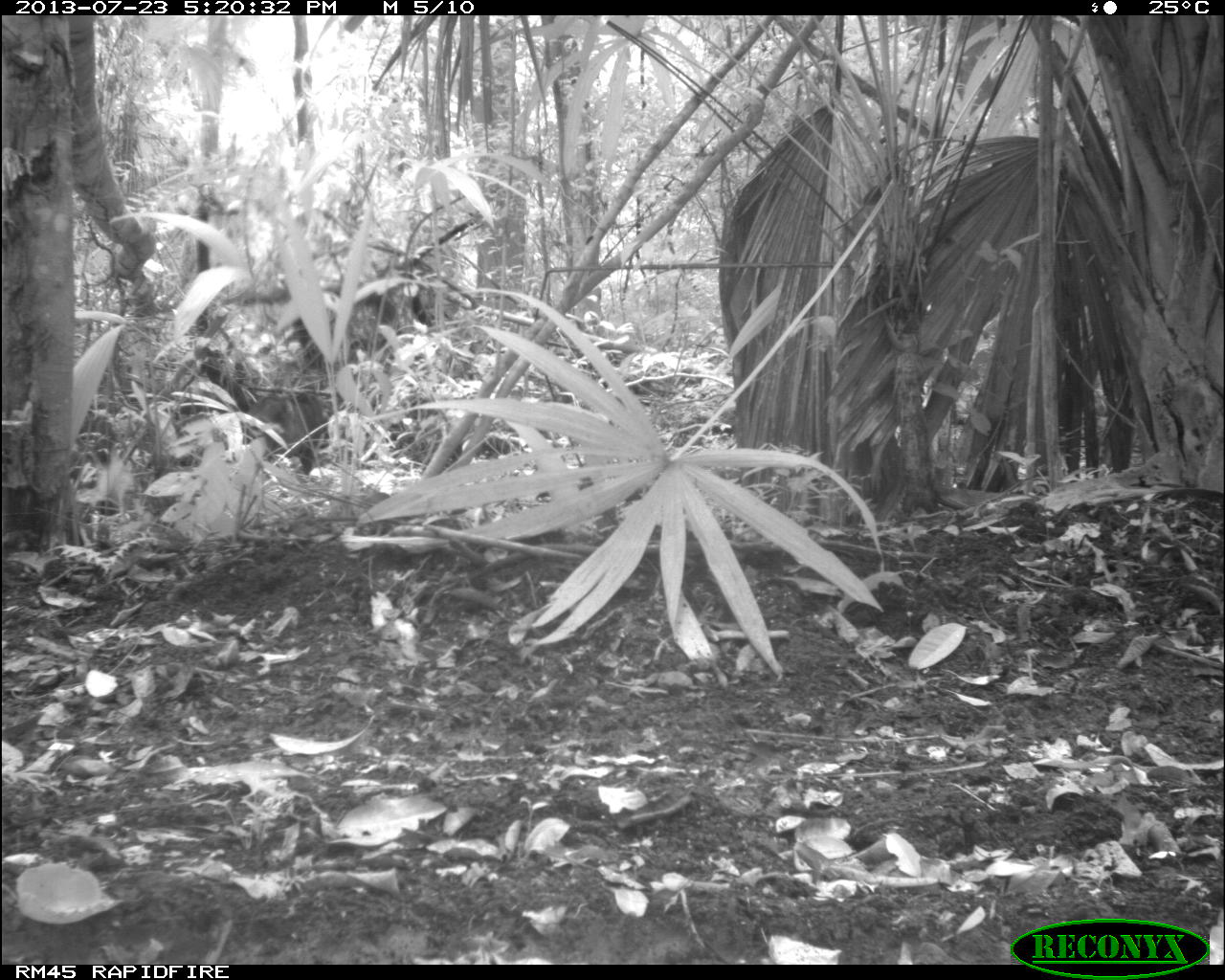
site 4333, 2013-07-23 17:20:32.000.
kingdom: Animalia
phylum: Chordata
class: Mammalia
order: Artiodactyla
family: Tayassuidae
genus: Tayassu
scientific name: Tayassu pecari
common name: white-lipped peccary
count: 4